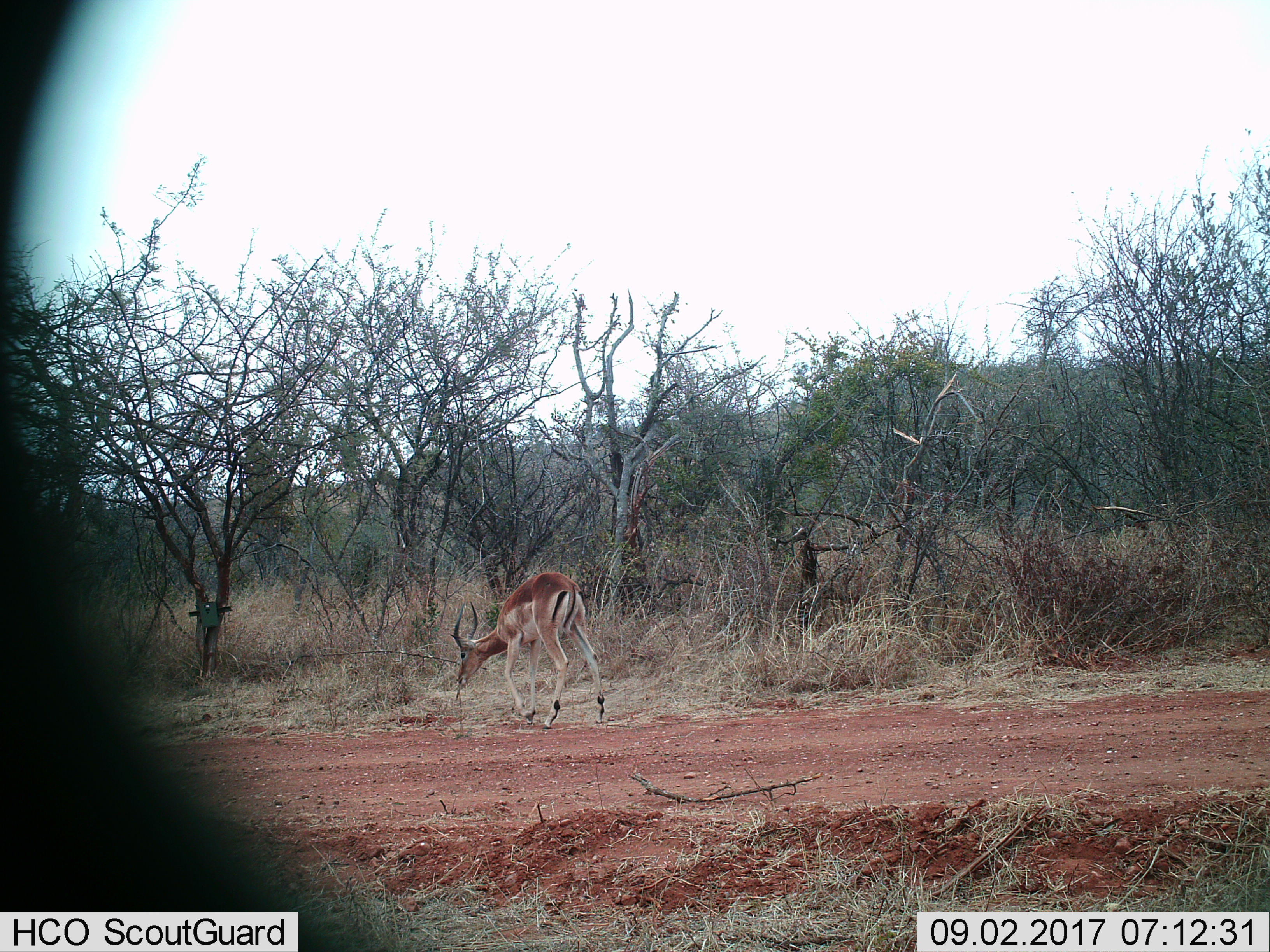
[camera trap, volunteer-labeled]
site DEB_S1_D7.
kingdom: Animalia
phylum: Chordata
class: Mammalia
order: Artiodactyla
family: Bovidae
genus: Aepyceros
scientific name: Aepyceros melampus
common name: impala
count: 1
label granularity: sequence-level